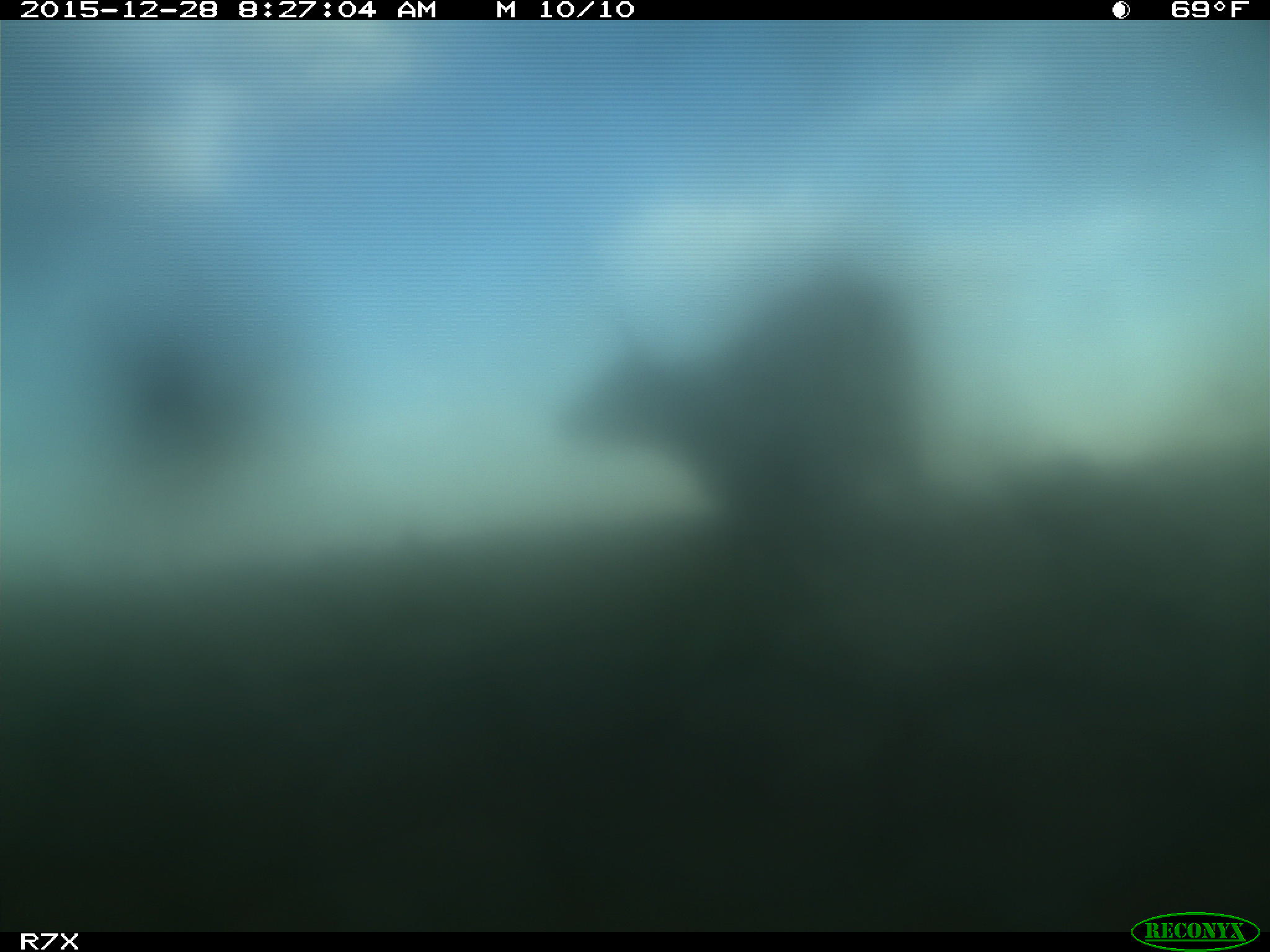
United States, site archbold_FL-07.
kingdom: Animalia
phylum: Chordata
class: Mammalia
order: Artiodactyla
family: Bovidae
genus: Bos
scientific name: Bos taurus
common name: domestic cow